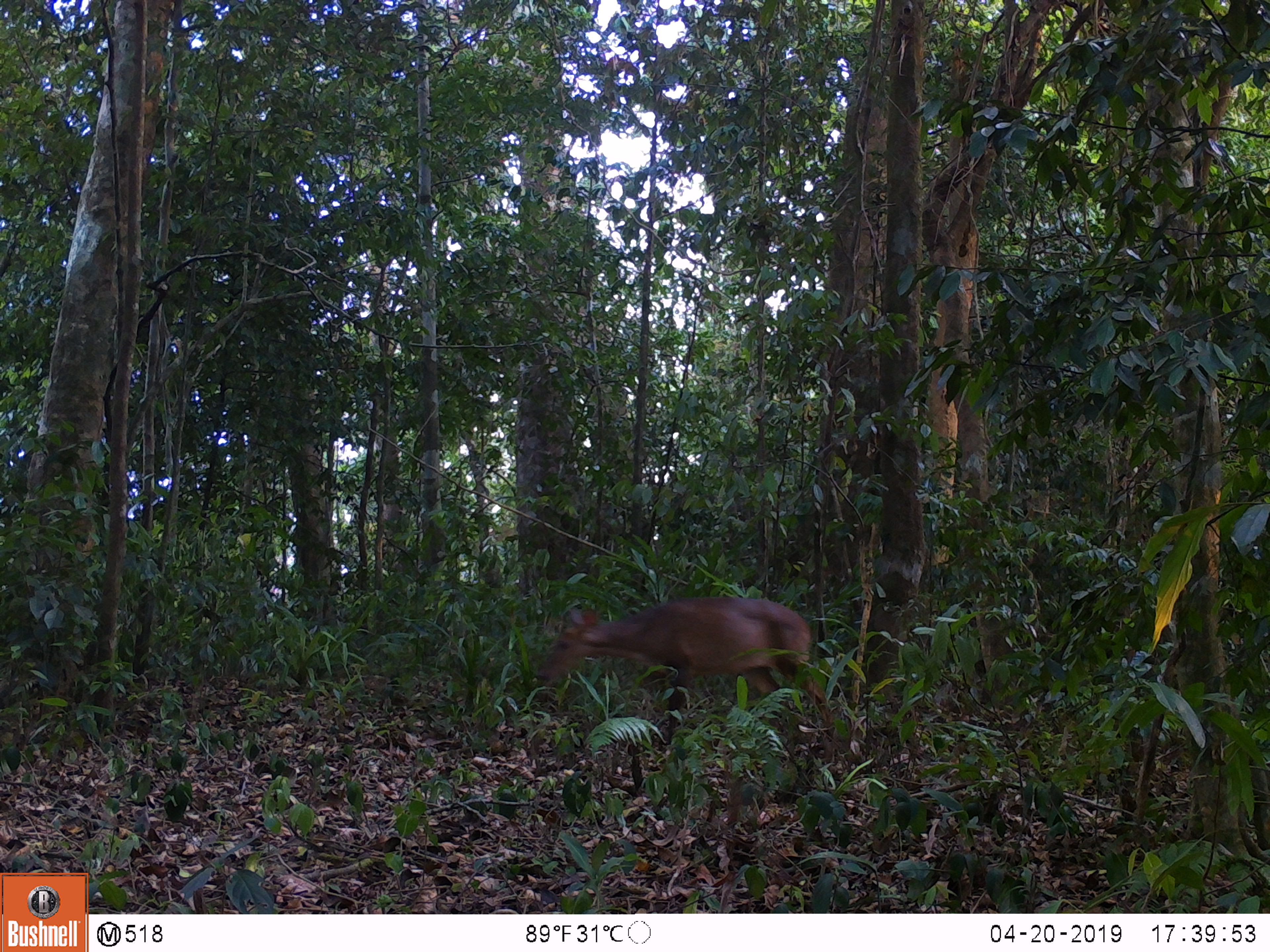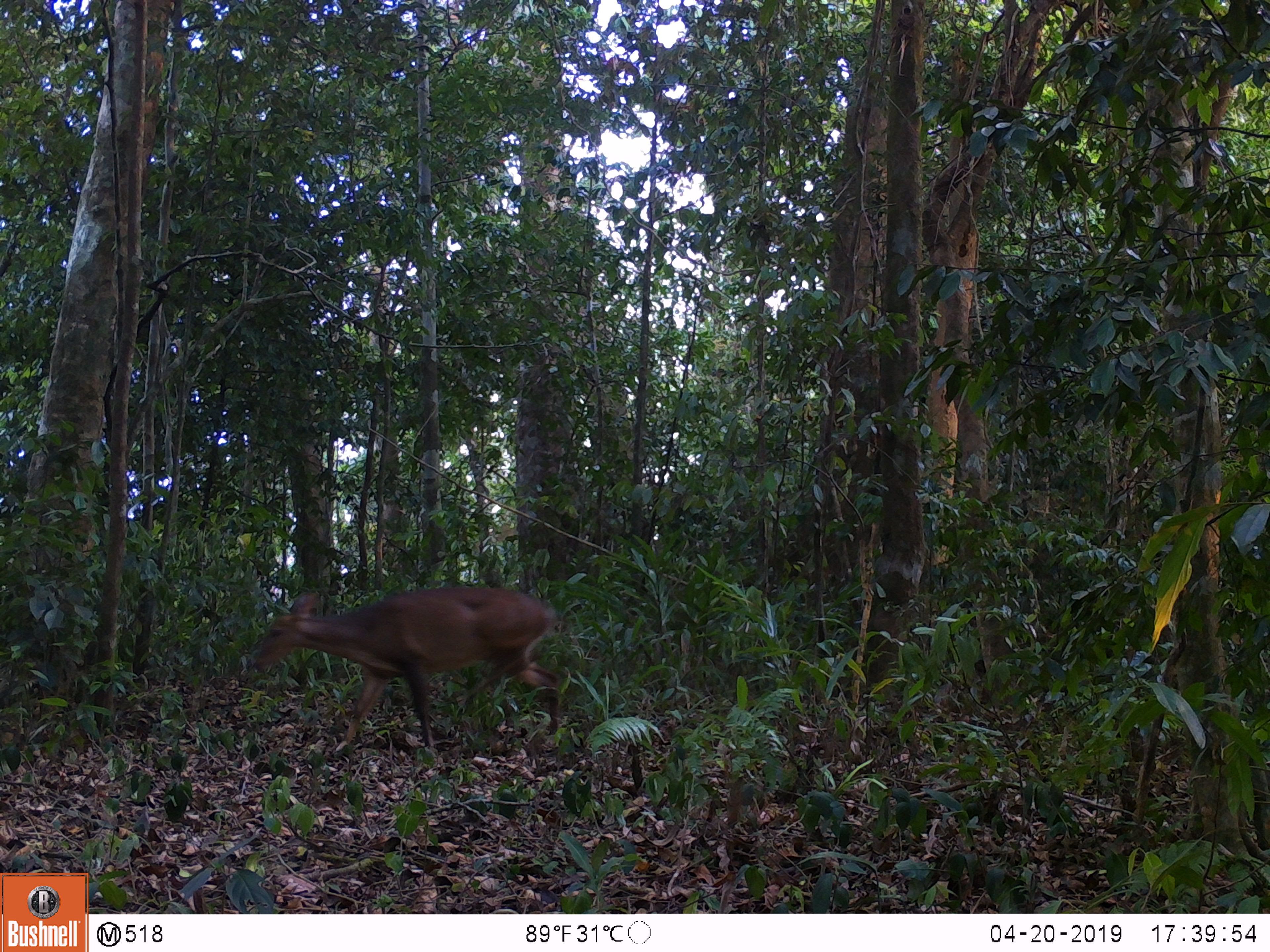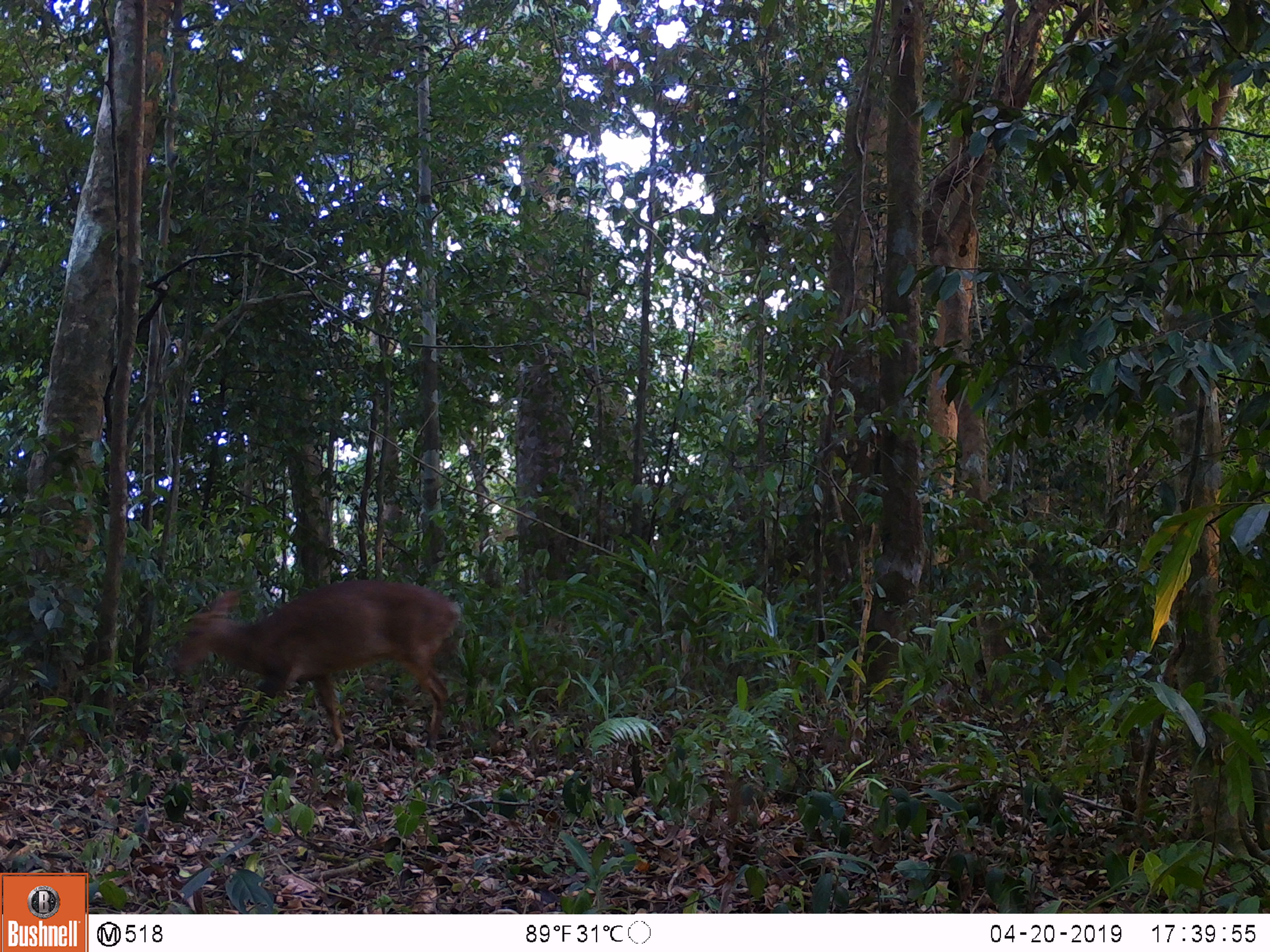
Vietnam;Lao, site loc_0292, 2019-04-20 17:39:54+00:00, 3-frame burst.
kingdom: Animalia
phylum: Chordata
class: Mammalia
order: Artiodactyla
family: Cervidae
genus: Muntiacus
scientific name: Muntiacus vuquangensis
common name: large-antlered muntjac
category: large antlered muntjac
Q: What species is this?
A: Large antlered muntjac (large-antlered muntjac) (Muntiacus vuquangensis).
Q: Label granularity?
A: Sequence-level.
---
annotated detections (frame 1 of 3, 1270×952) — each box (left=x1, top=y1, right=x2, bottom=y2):
large antlered muntjac: (left=535, top=596, right=835, bottom=768)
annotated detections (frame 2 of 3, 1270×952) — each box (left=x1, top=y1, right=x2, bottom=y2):
large antlered muntjac: (left=250, top=586, right=561, bottom=752)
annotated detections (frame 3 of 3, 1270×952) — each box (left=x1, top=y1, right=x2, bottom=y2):
large antlered muntjac: (left=169, top=578, right=464, bottom=755)